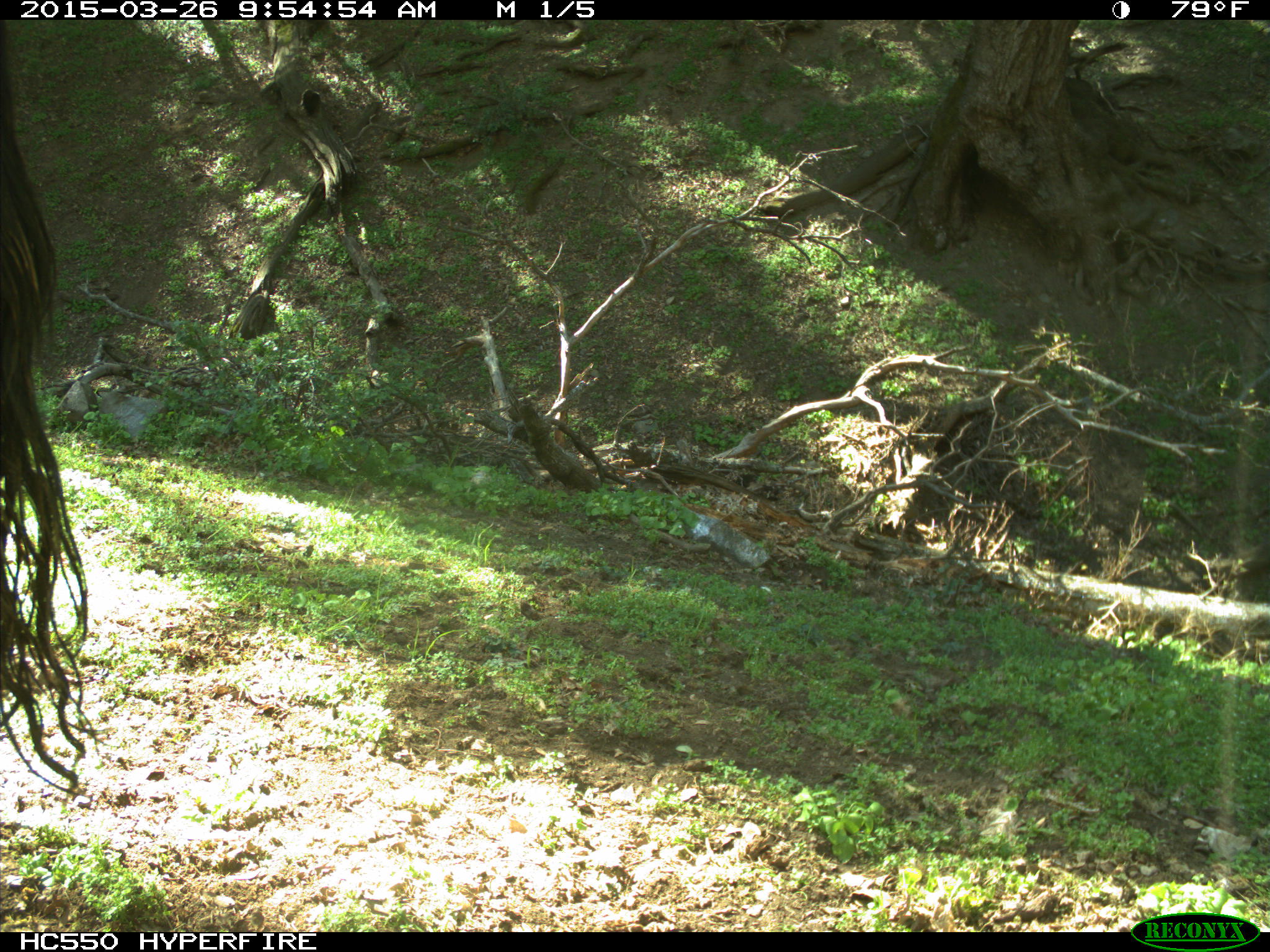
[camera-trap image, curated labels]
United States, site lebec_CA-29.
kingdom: Animalia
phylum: Chordata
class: Mammalia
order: Artiodactyla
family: Bovidae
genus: Bos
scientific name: Bos taurus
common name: domestic cow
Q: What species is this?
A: Bos taurus (domestic cow).